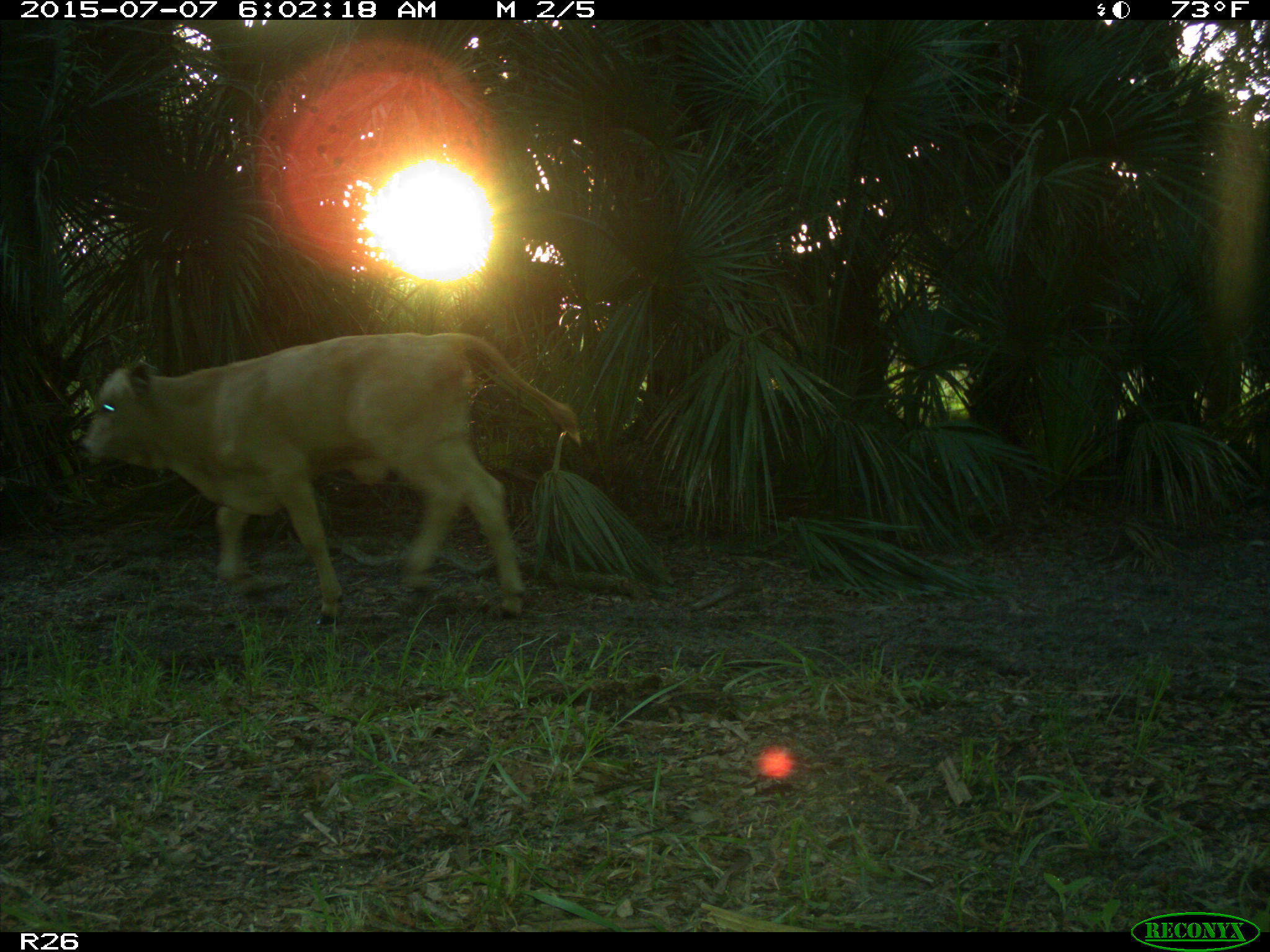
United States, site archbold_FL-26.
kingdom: Animalia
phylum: Chordata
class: Mammalia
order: Artiodactyla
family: Bovidae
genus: Bos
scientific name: Bos taurus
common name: domestic cow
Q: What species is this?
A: Bos taurus (domestic cow).